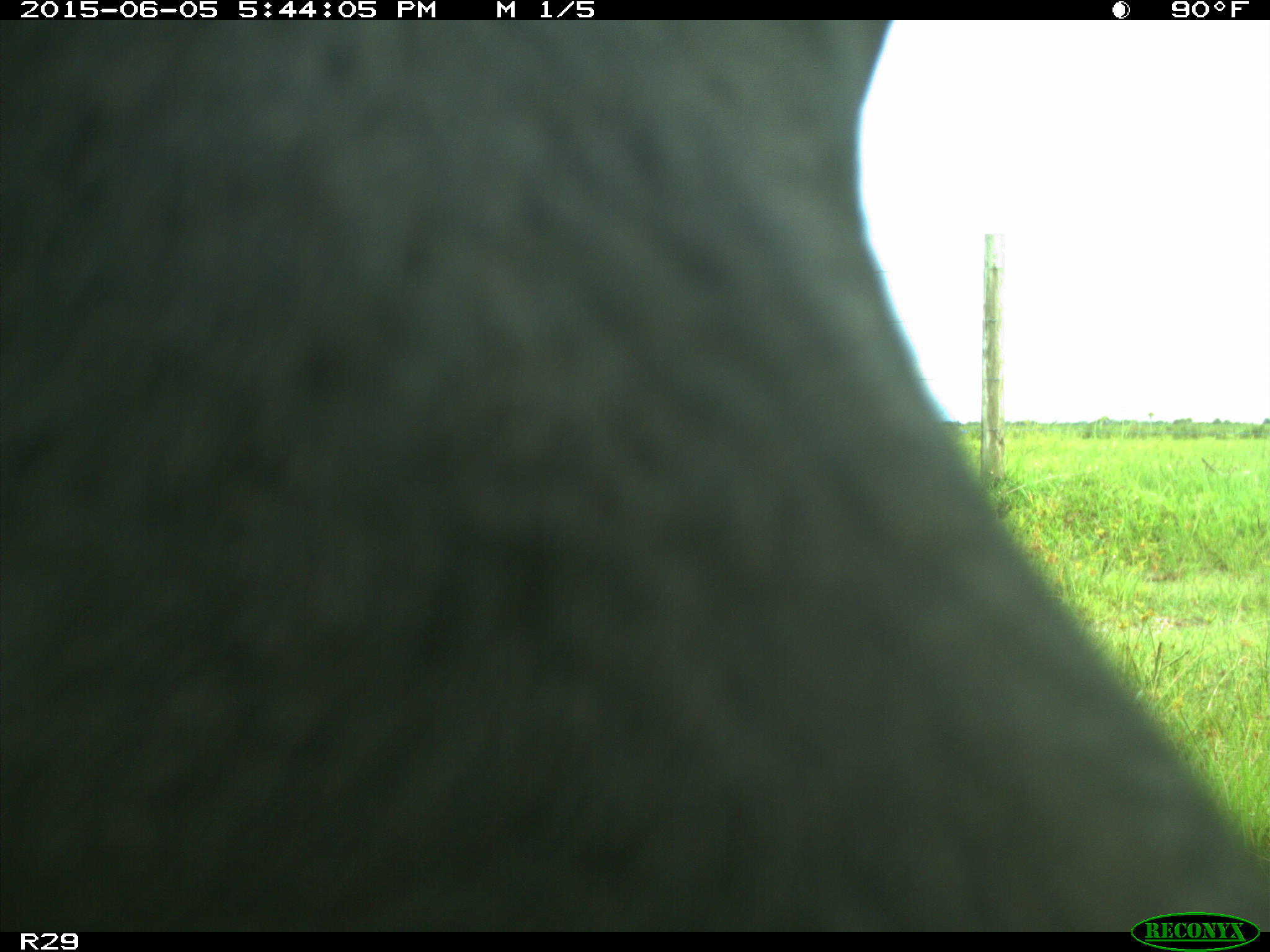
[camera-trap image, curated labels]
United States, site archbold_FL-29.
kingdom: Animalia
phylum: Chordata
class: Mammalia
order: Artiodactyla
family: Bovidae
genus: Bos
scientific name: Bos taurus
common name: domestic cow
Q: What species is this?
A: Bos taurus (domestic cow).